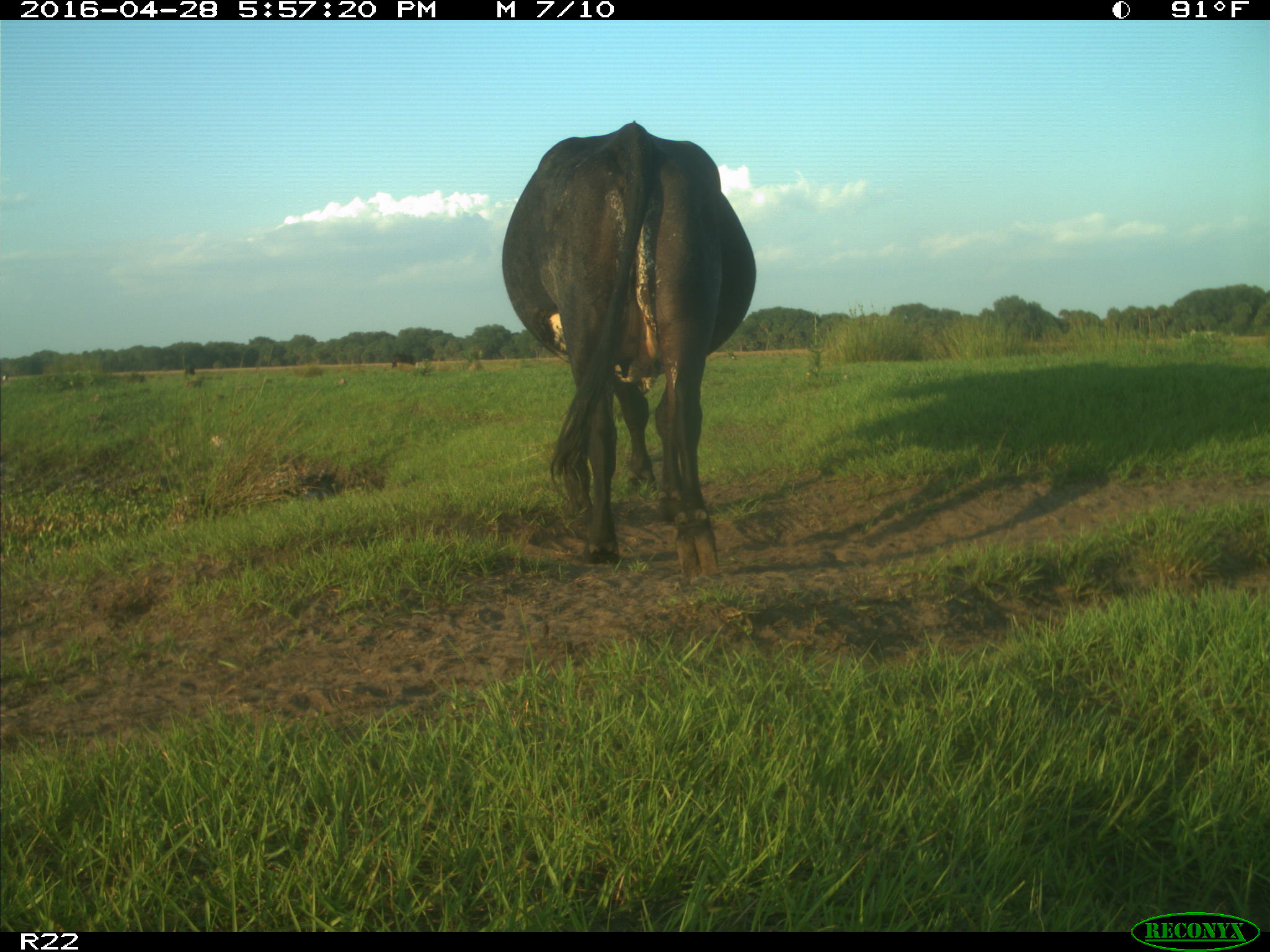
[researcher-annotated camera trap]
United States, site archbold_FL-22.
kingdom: Animalia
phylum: Chordata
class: Mammalia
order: Artiodactyla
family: Bovidae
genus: Bos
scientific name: Bos taurus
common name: domestic cow